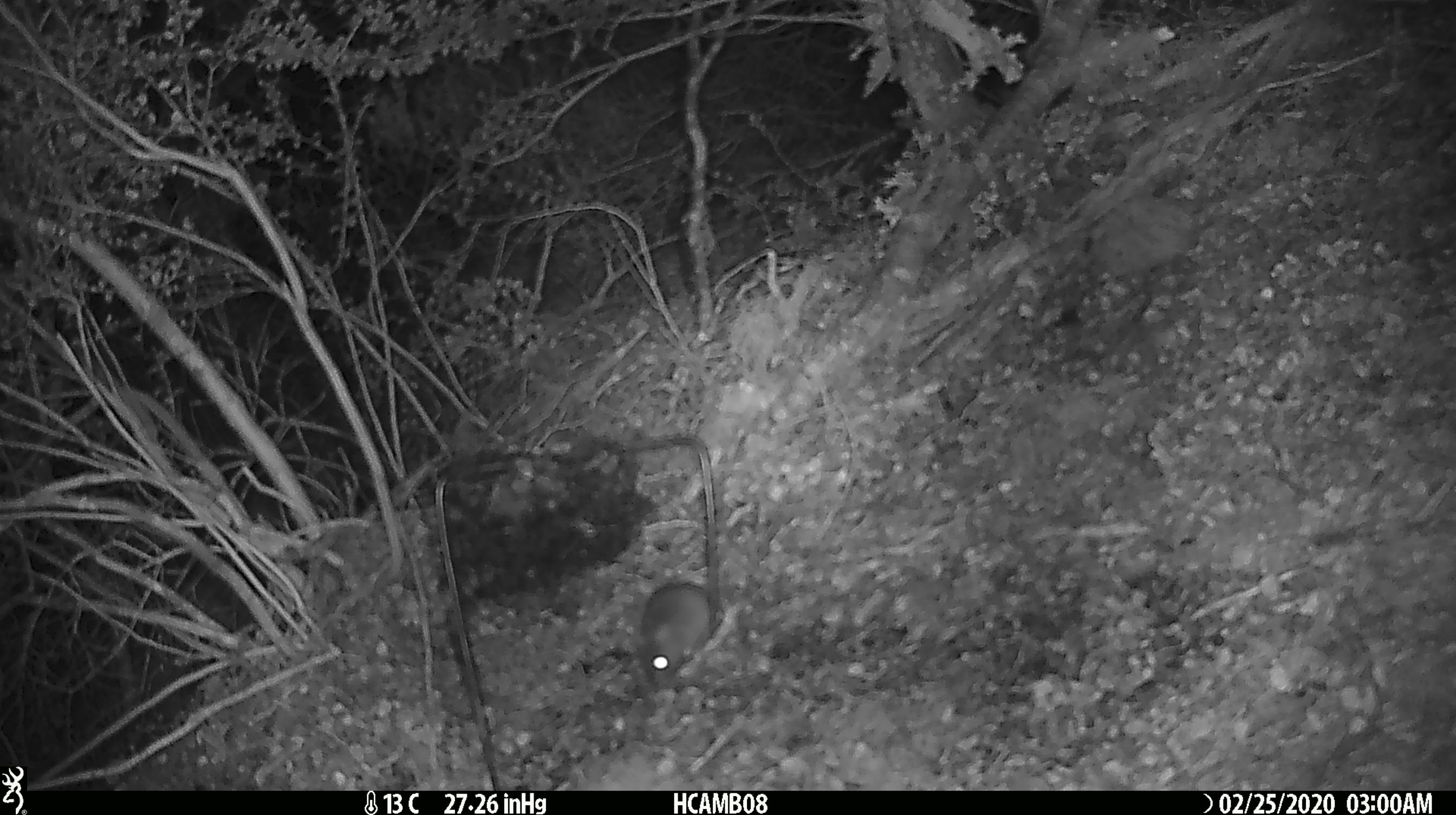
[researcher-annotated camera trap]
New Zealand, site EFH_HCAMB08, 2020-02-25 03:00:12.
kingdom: Animalia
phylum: Chordata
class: Mammalia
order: Rodentia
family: Muridae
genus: Mus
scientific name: Mus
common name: mouse